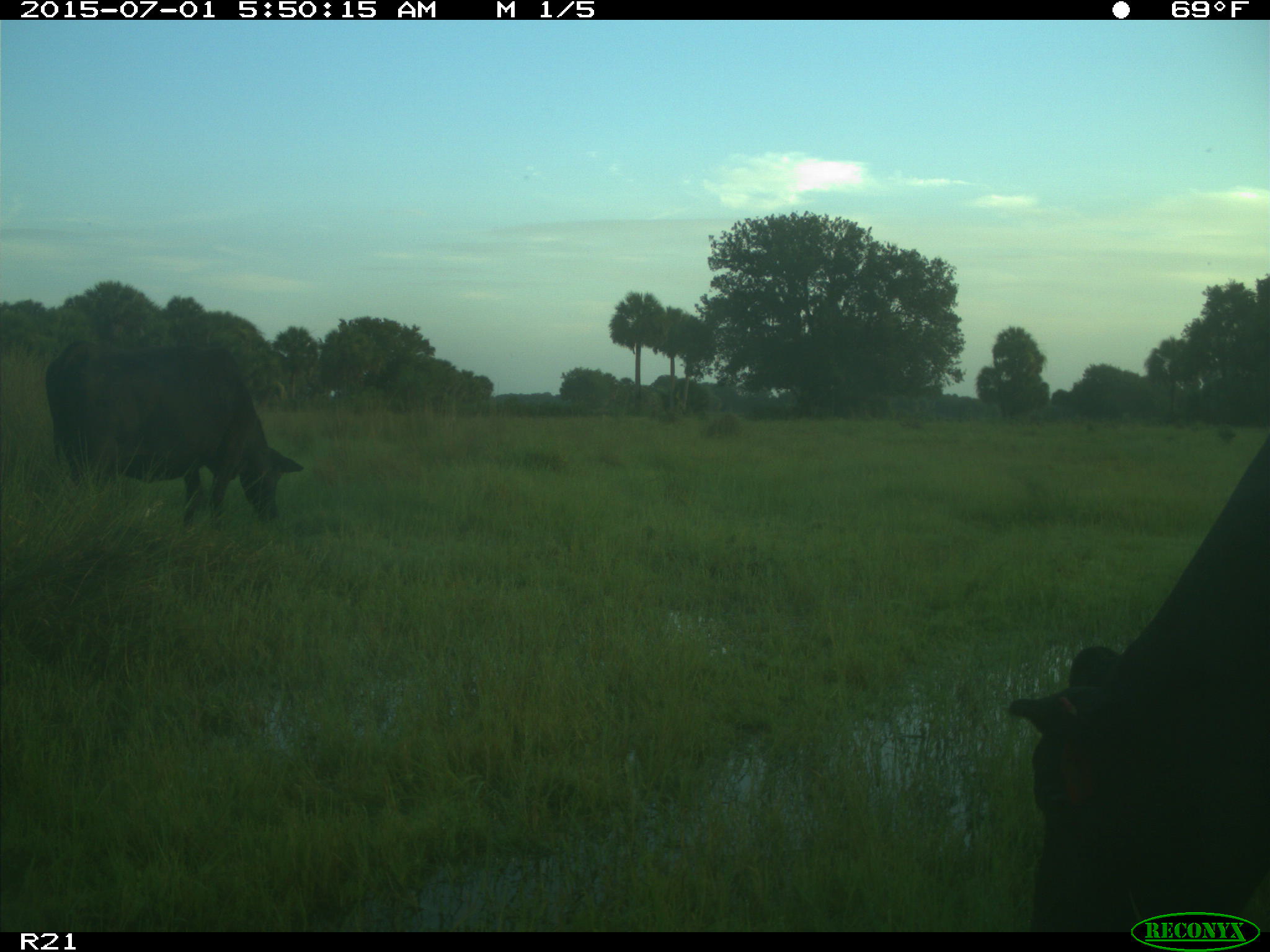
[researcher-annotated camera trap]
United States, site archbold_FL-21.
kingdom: Animalia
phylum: Chordata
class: Mammalia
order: Artiodactyla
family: Bovidae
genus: Bos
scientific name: Bos taurus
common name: domestic cow